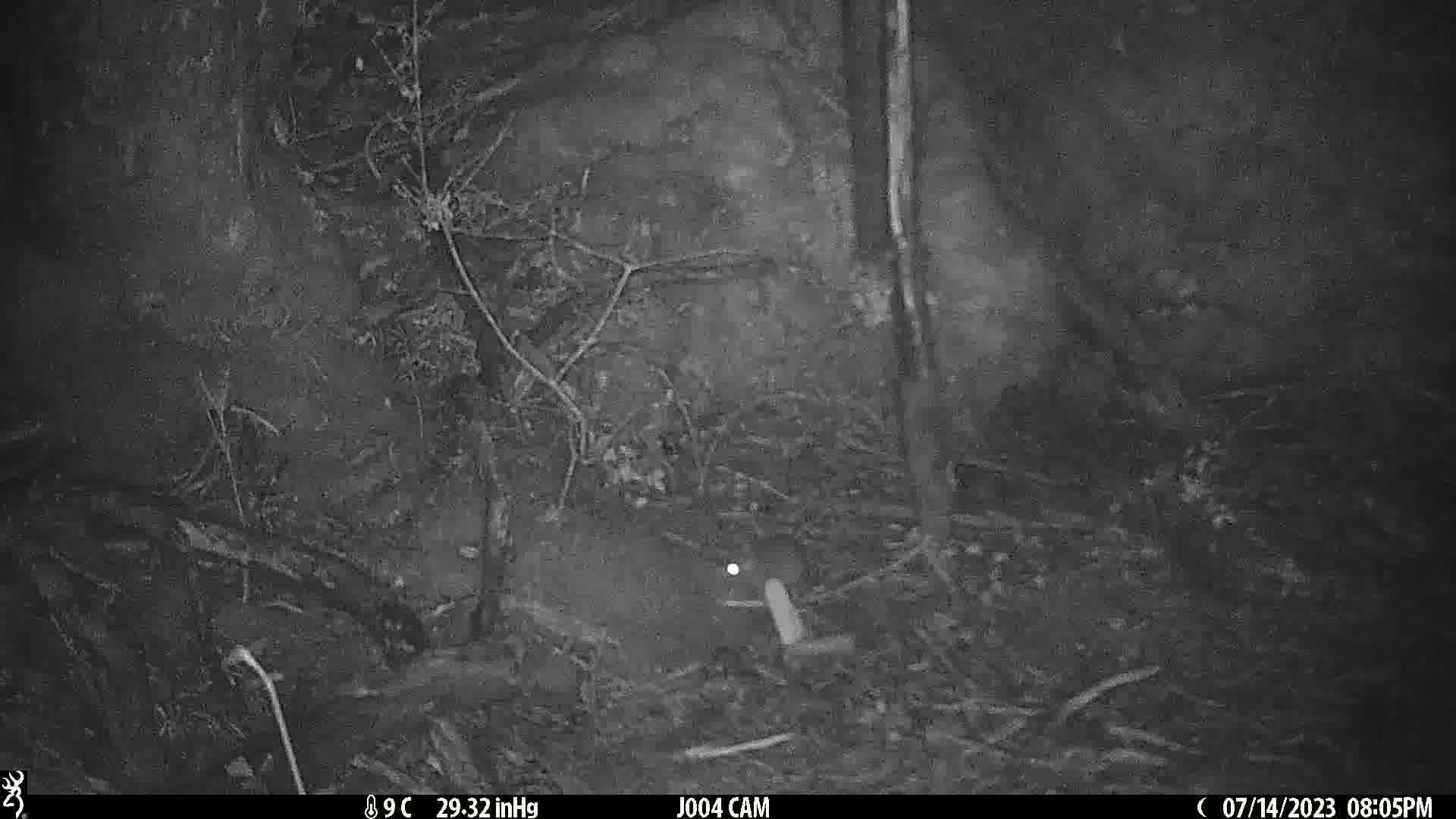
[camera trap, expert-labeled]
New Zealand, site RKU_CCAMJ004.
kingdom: Animalia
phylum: Chordata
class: Mammalia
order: Rodentia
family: Muridae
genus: Rattus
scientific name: Rattus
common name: rat